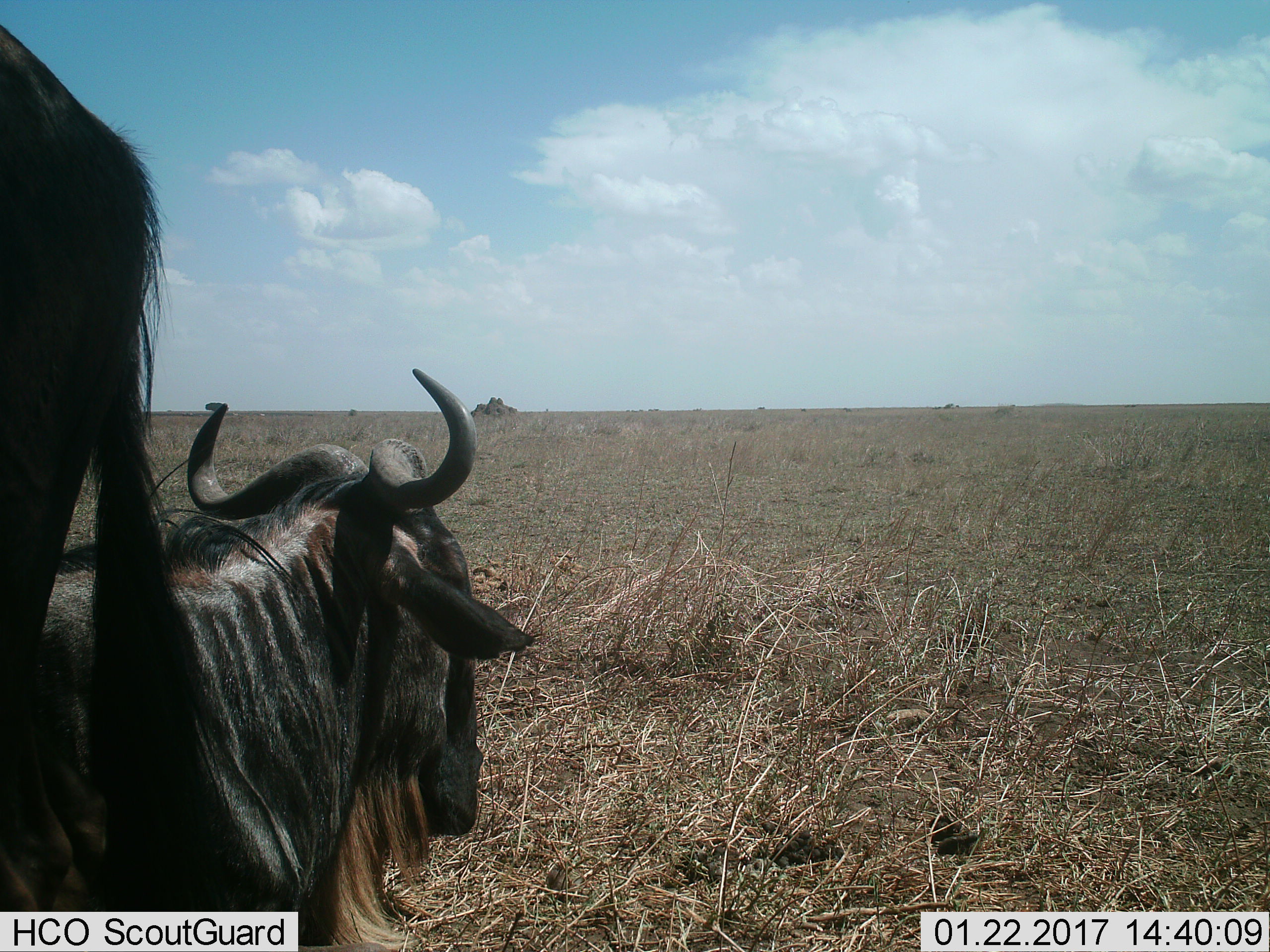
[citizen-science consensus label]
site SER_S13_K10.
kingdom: Animalia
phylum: Chordata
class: Mammalia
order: Artiodactyla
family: Bovidae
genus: Connochaetes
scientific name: Connochaetes taurinus taurinus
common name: blue wildebeest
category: wildebeestblue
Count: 2.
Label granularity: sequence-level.